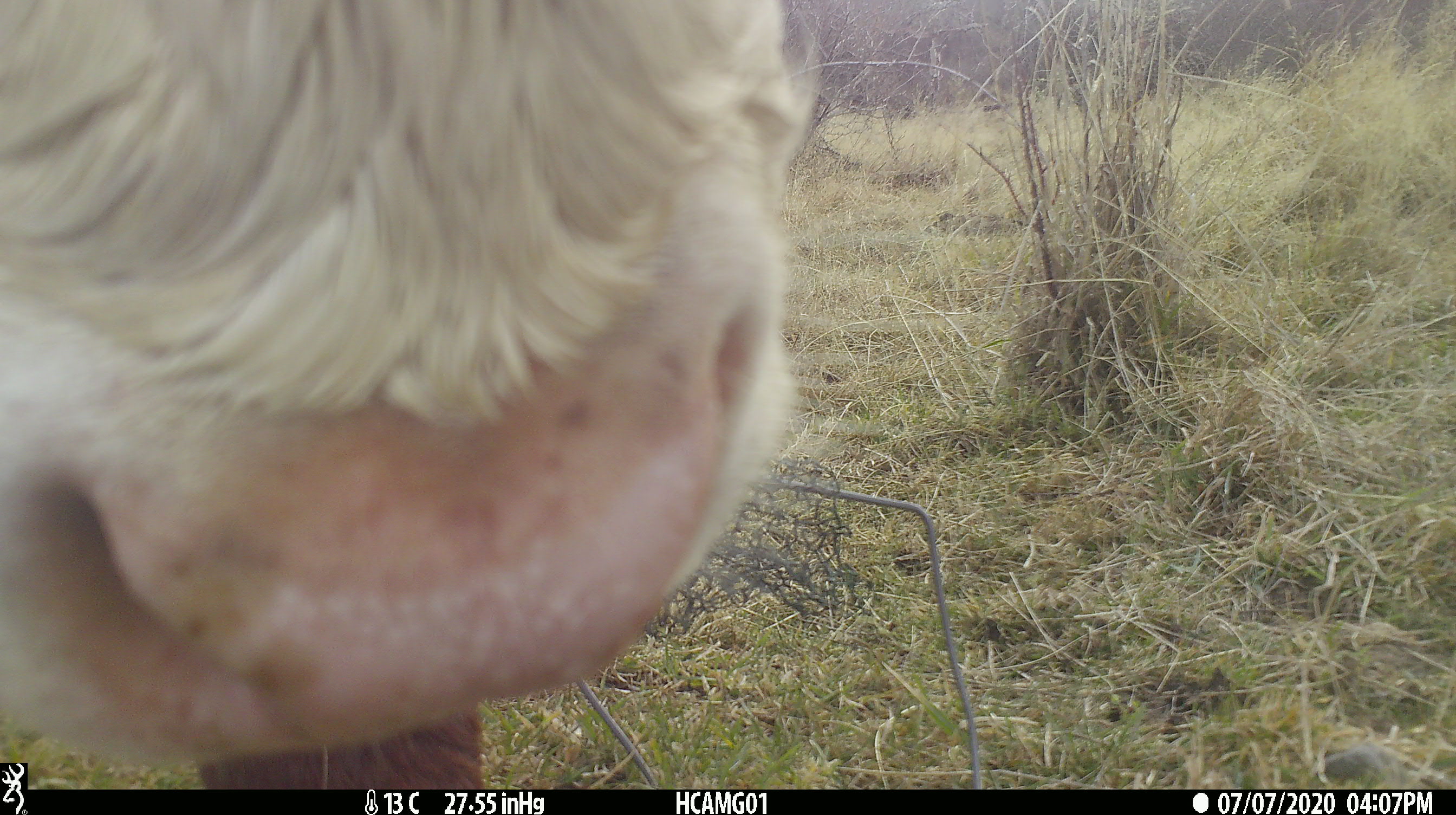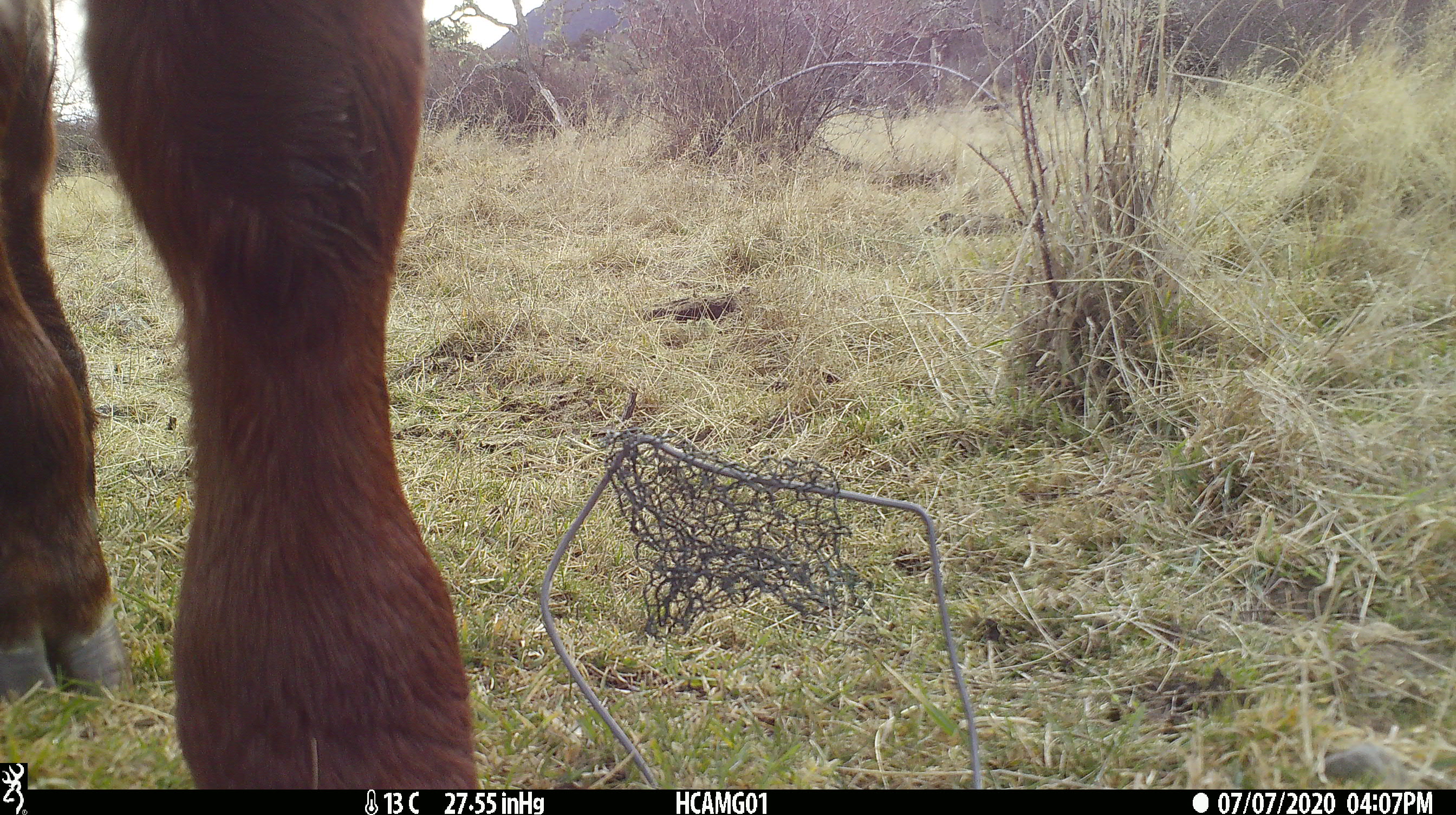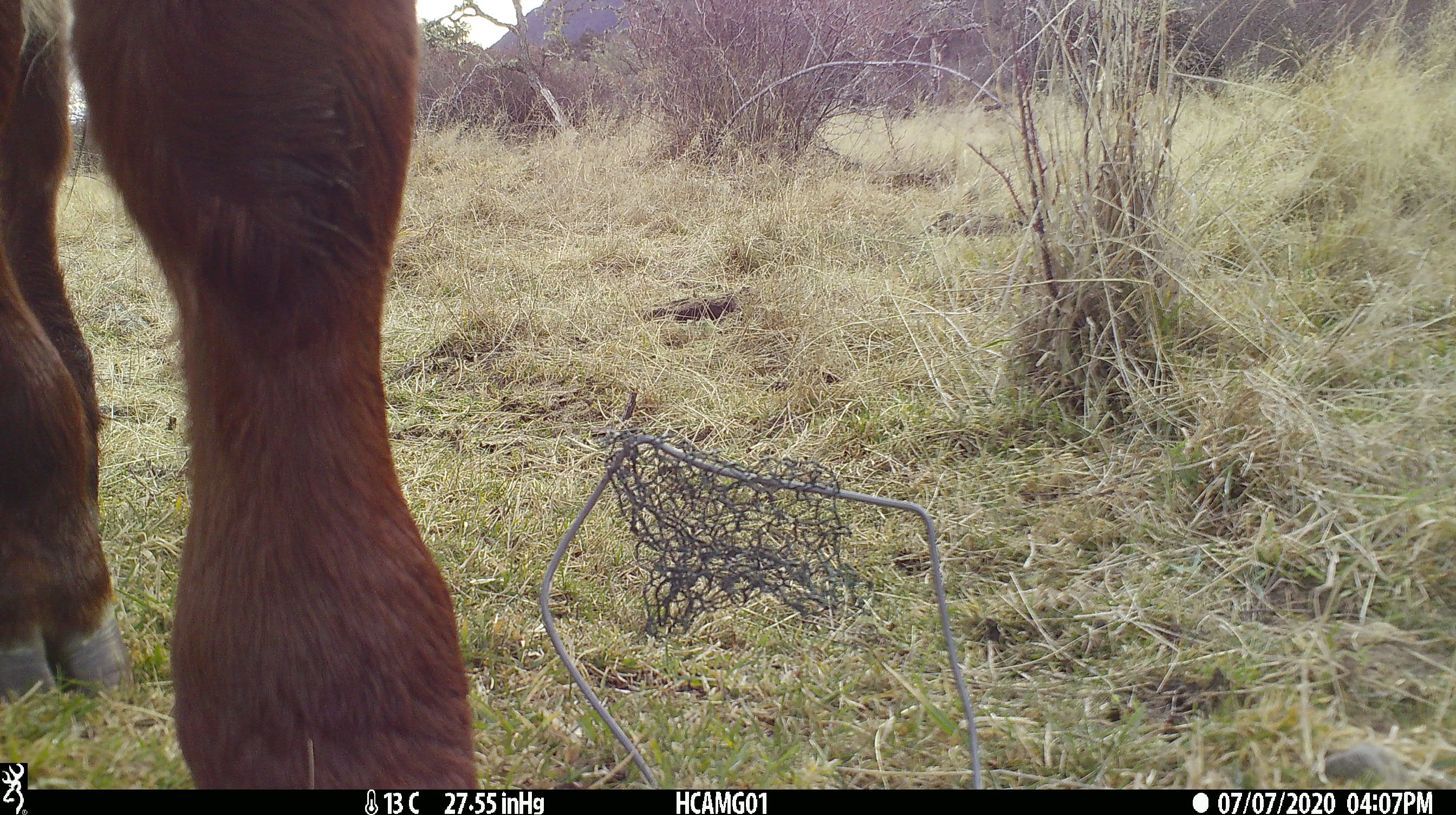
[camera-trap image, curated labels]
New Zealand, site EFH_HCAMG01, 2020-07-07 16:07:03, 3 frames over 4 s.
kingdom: Animalia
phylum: Chordata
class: Mammalia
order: Artiodactyla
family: Bovidae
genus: Bos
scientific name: Bos taurus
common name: domestic cow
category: cow